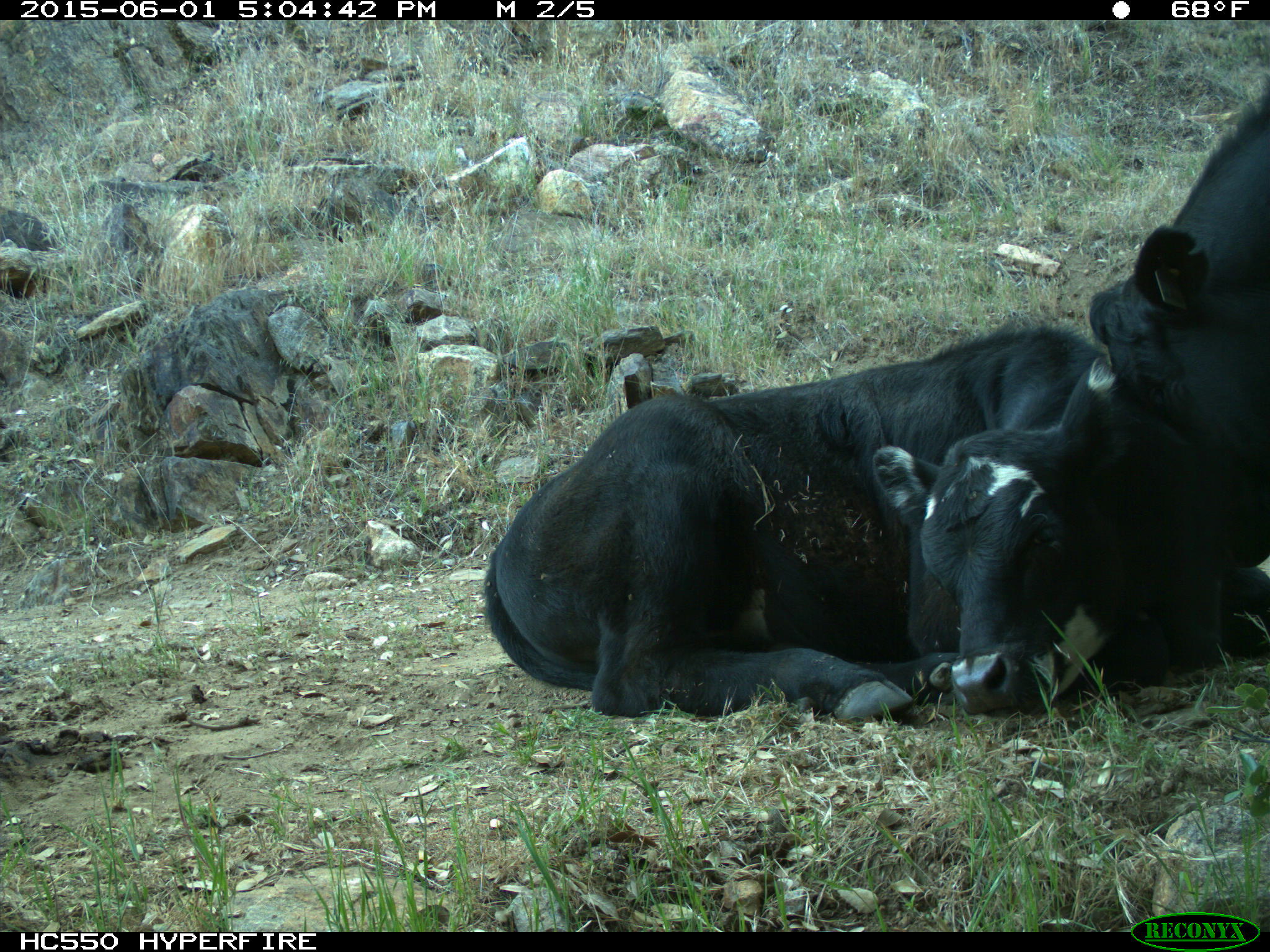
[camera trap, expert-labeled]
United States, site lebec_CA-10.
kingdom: Animalia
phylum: Chordata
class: Mammalia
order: Artiodactyla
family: Bovidae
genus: Bos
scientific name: Bos taurus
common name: domestic cow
Bos taurus (domestic cow).